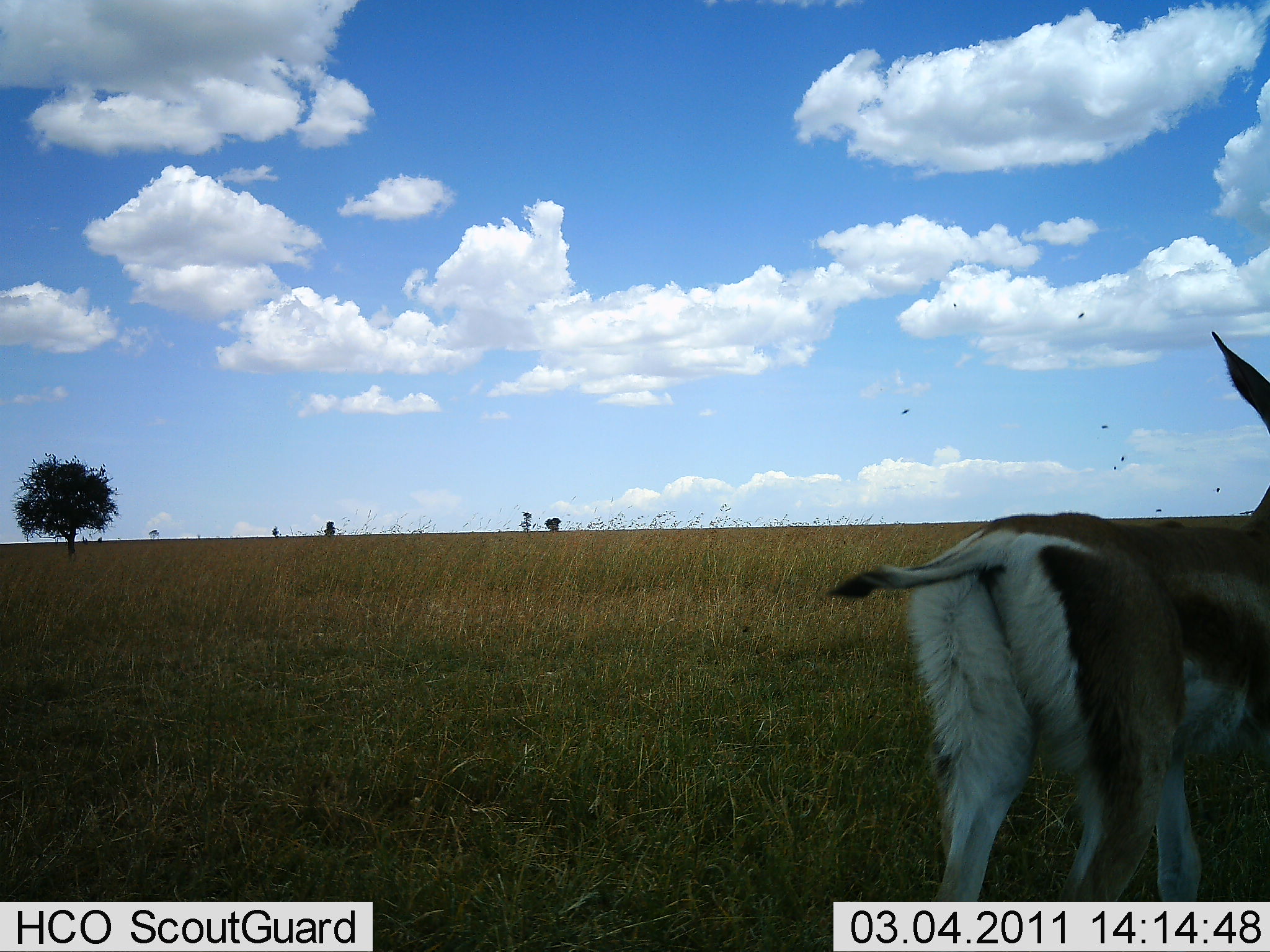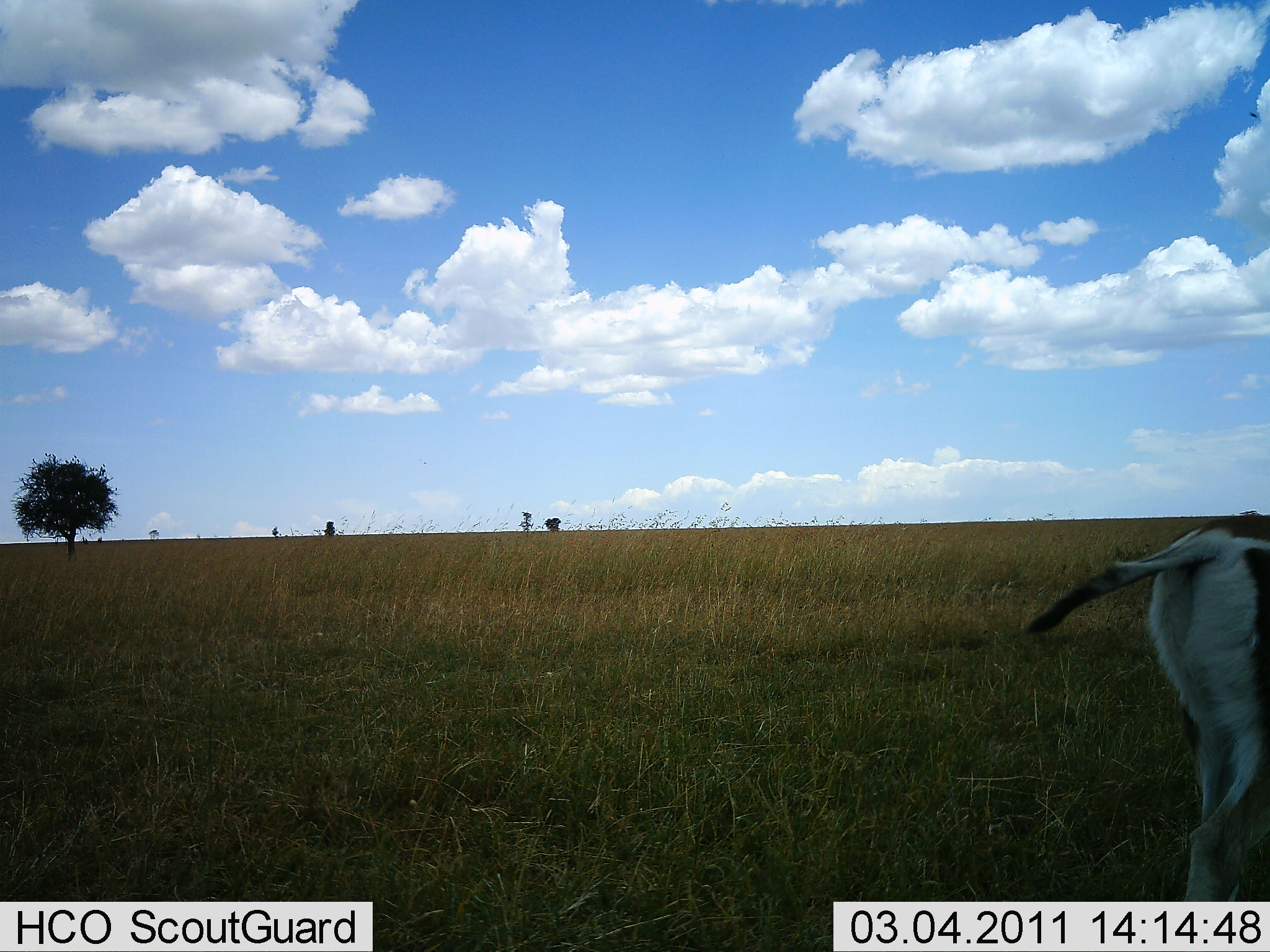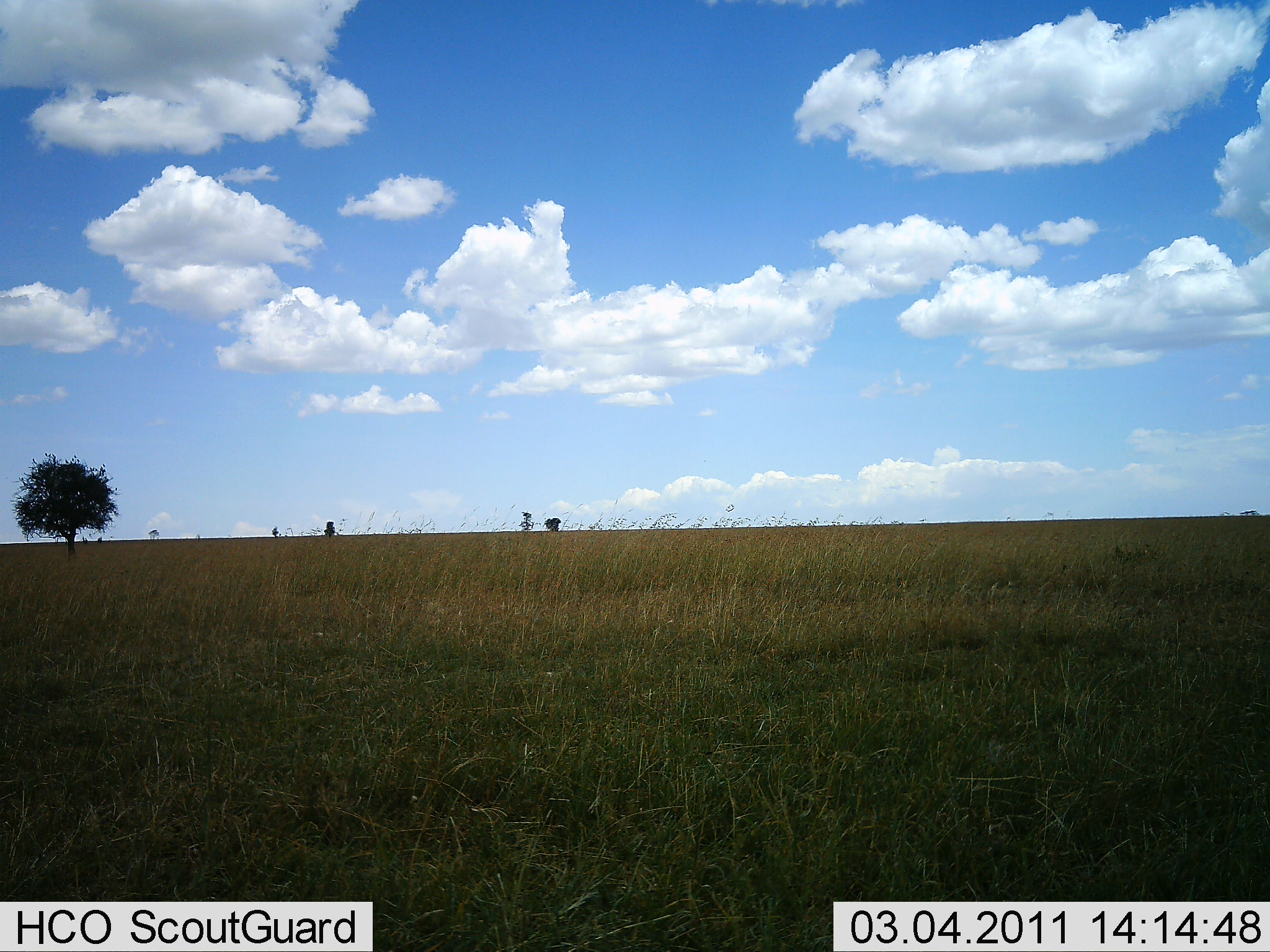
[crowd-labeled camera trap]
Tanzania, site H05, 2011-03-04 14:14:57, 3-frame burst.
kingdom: Animalia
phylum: Chordata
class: Mammalia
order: Artiodactyla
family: Bovidae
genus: Eudorcas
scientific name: Eudorcas thomsonii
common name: thomson's gazelle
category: gazellethomsons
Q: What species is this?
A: Gazellethomsons (thomson's gazelle) (Eudorcas thomsonii).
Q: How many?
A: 1.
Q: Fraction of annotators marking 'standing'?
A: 8%.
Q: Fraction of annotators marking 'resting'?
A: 0%.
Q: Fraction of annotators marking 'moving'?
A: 92%.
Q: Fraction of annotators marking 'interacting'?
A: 0%.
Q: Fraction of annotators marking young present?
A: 0%.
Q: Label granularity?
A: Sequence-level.